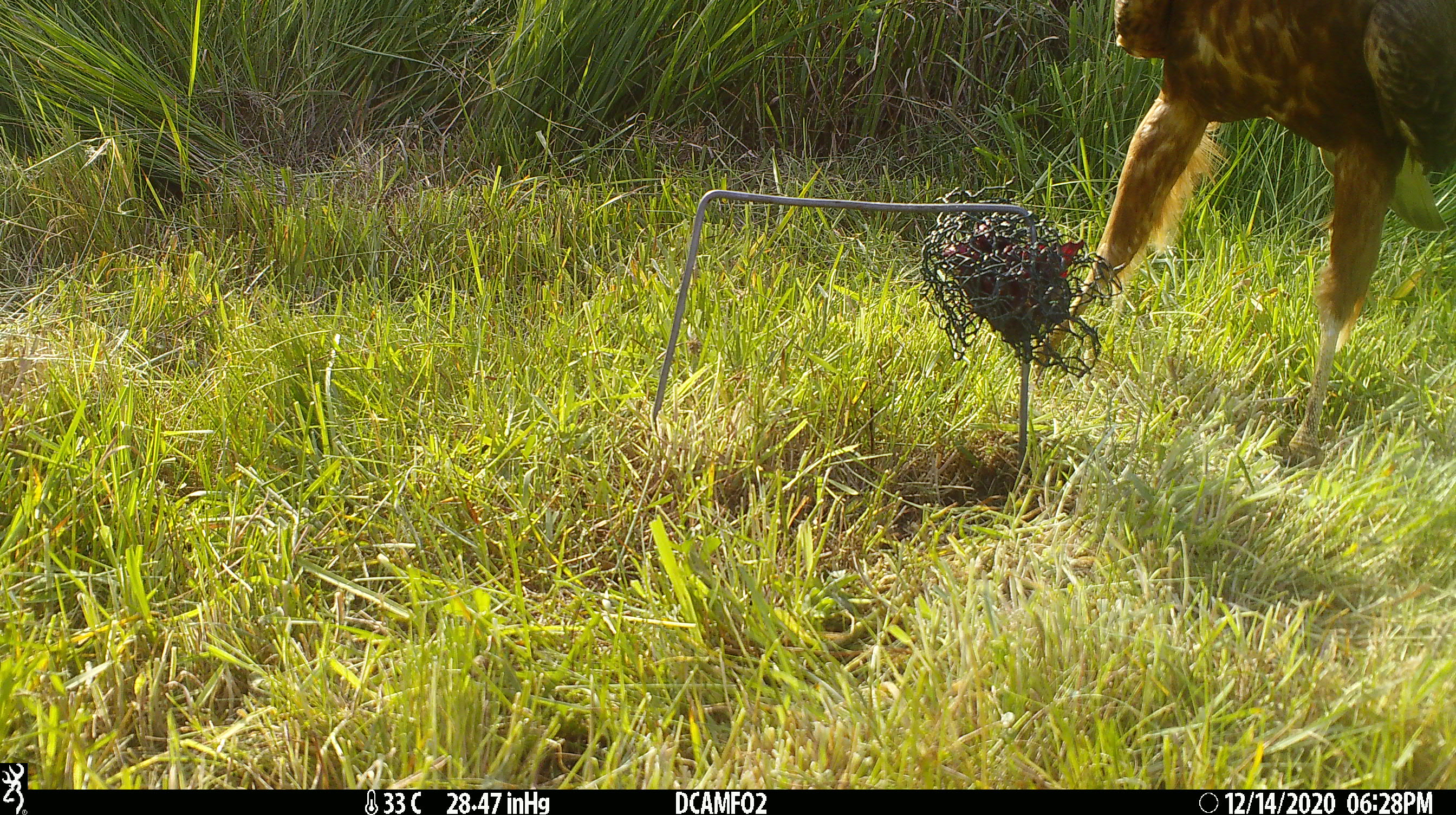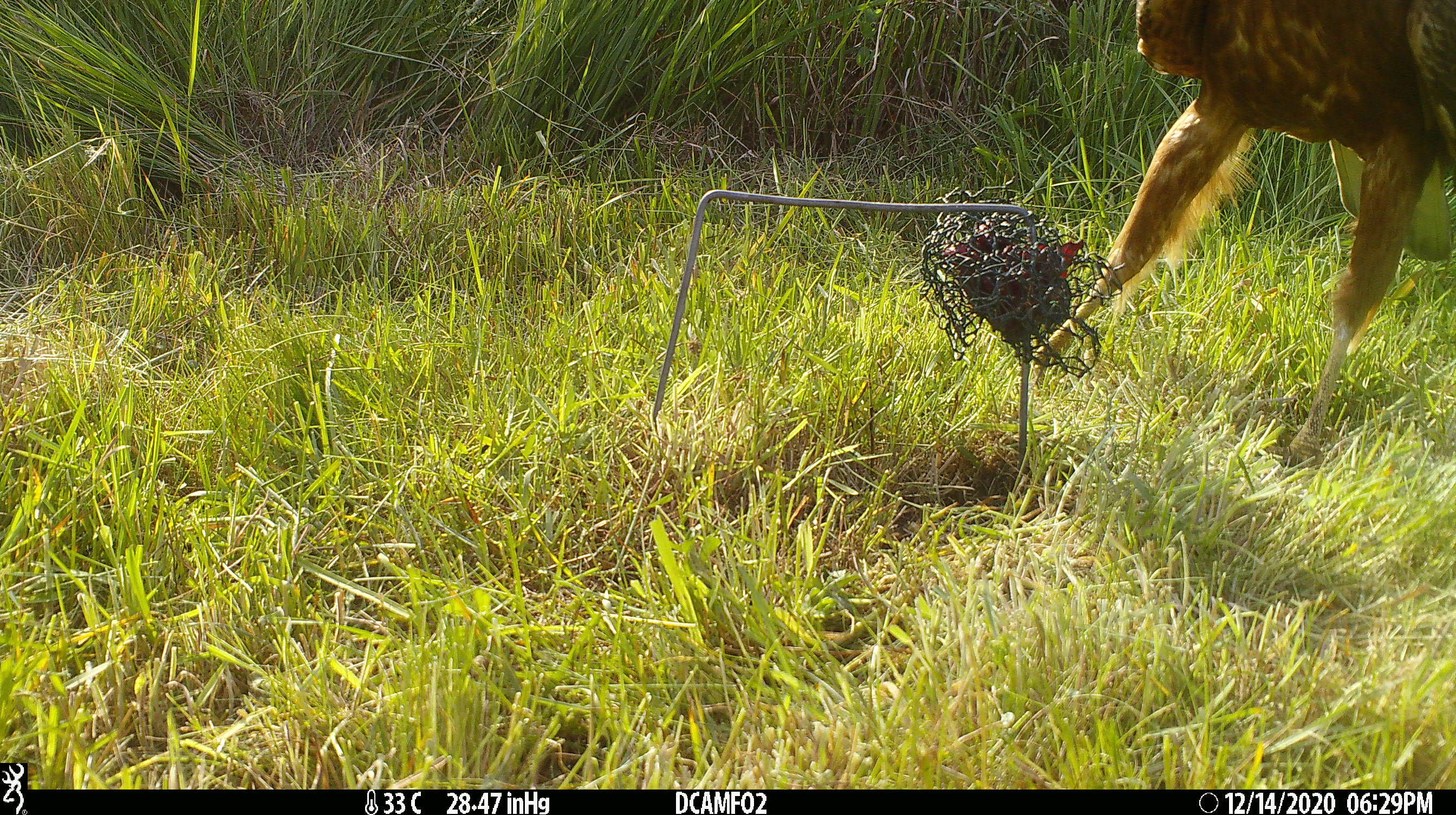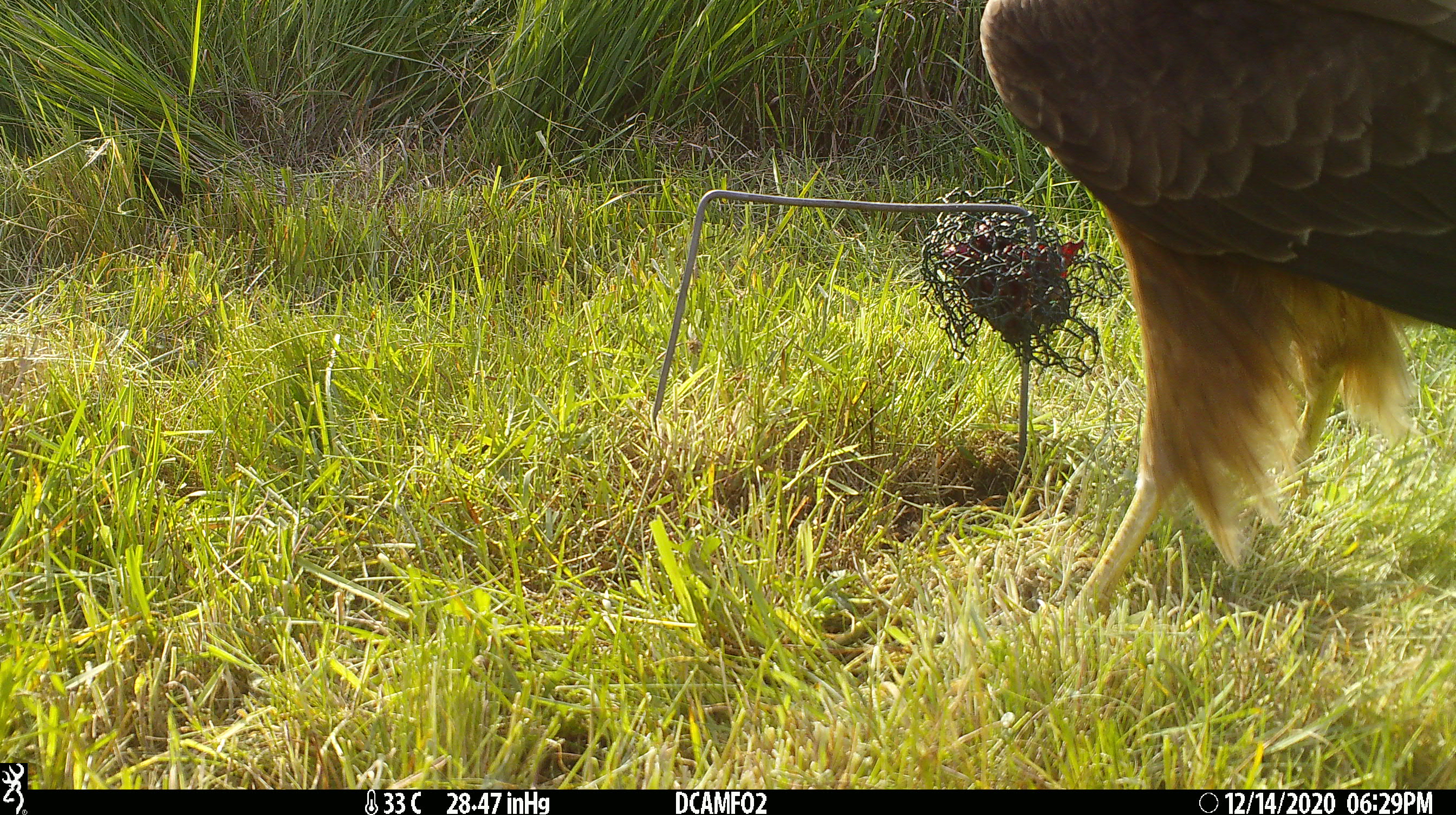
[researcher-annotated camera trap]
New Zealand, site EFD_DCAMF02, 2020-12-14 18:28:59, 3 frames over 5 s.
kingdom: Animalia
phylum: Chordata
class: Aves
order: Accipitriformes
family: Accipitridae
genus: Circus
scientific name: Circus approximans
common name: swamp harrier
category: harrier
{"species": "harrier (swamp harrier) (Circus approximans)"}